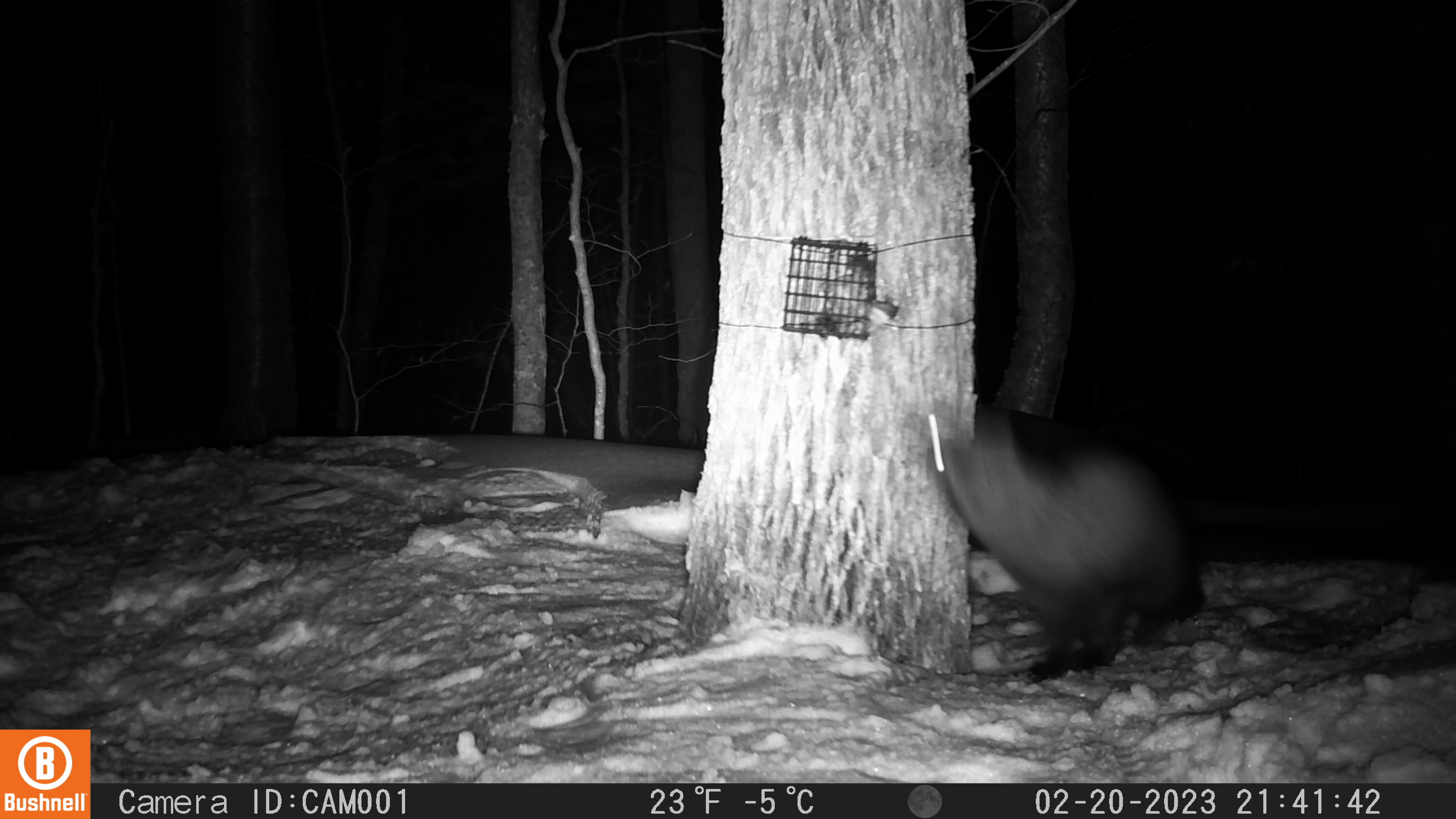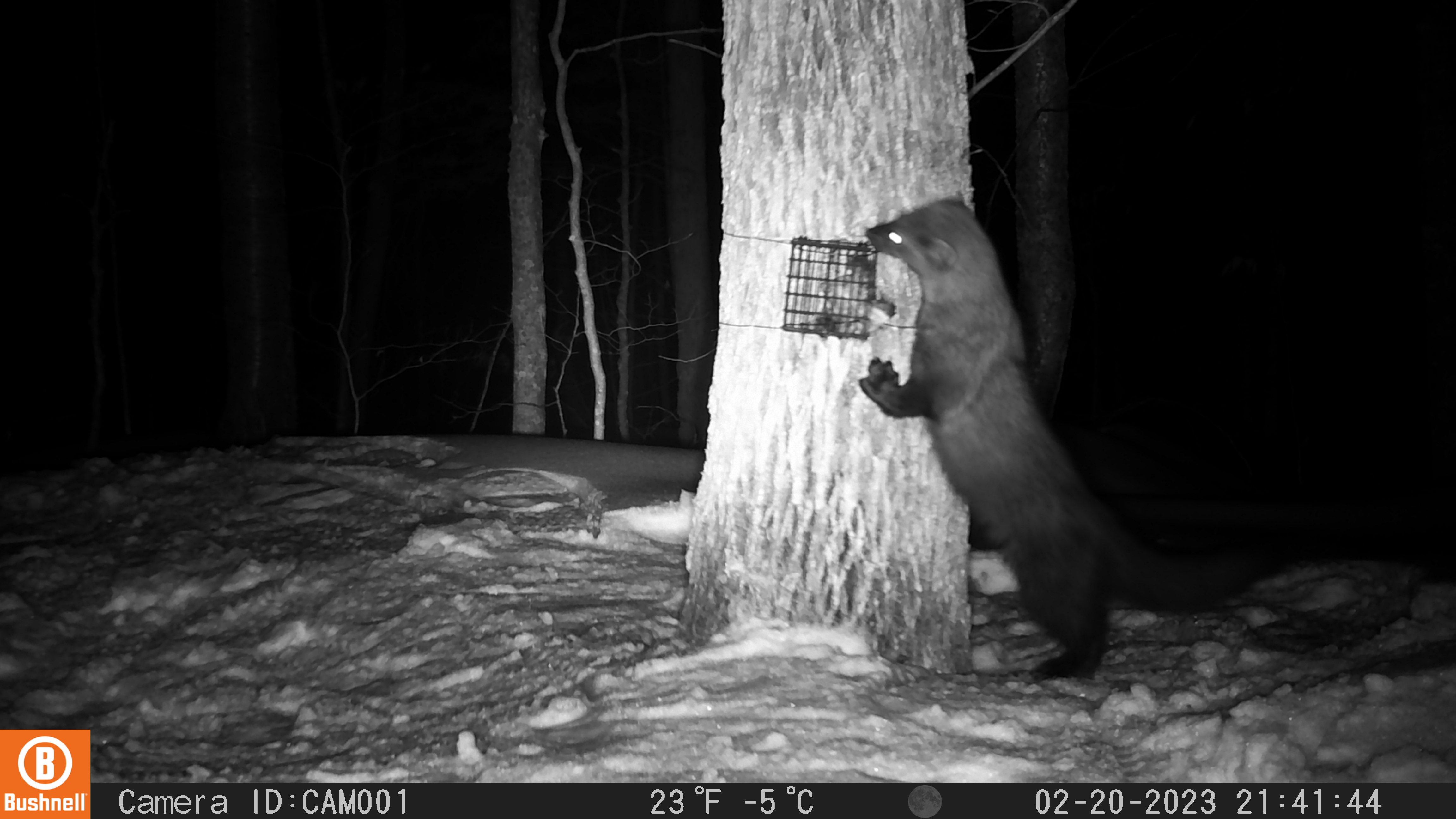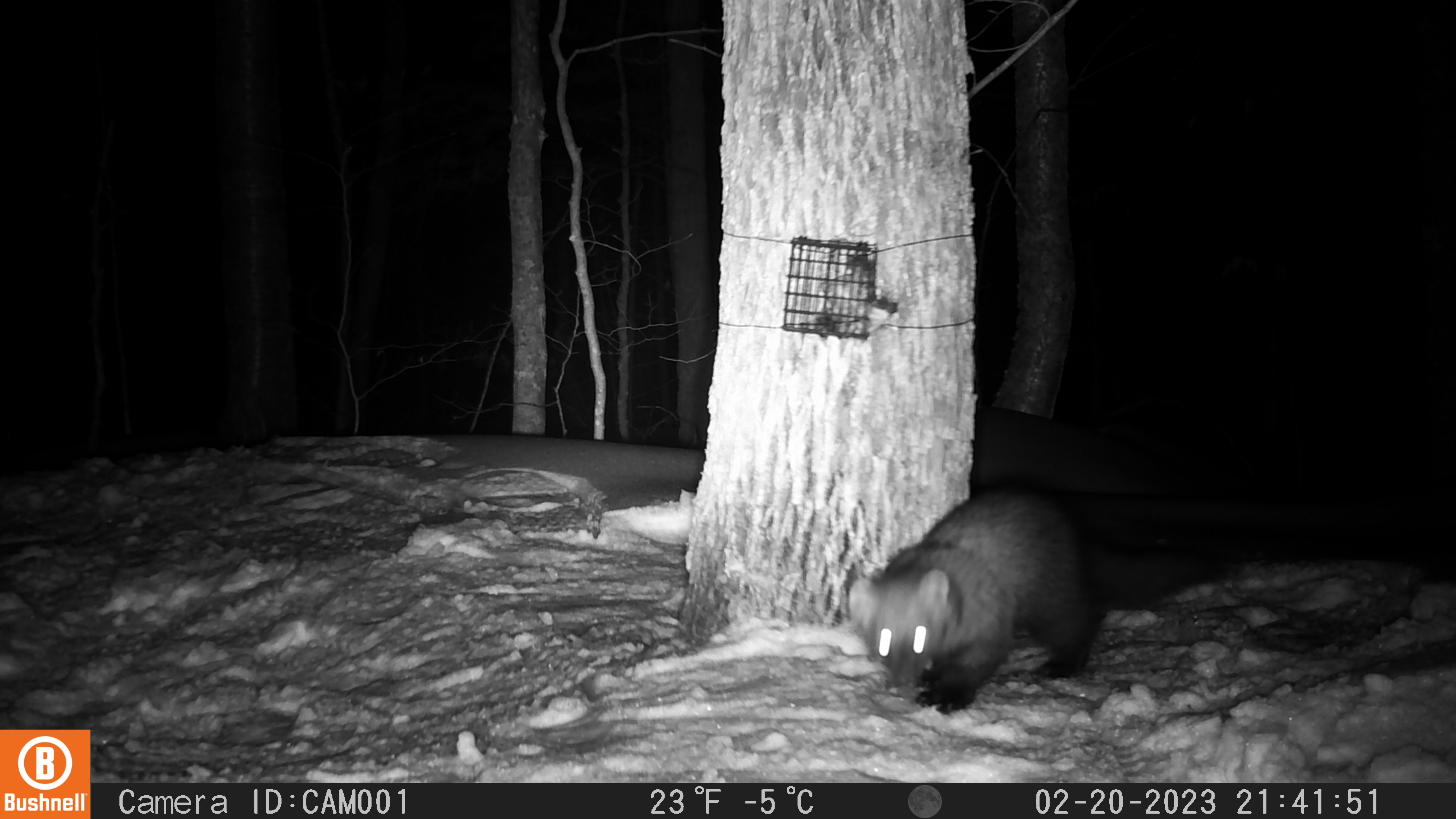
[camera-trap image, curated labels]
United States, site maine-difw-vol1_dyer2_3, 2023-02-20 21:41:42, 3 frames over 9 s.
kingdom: Animalia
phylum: Chordata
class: Mammalia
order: Carnivora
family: Mustelidae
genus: Pekania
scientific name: Pekania pennanti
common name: fisher